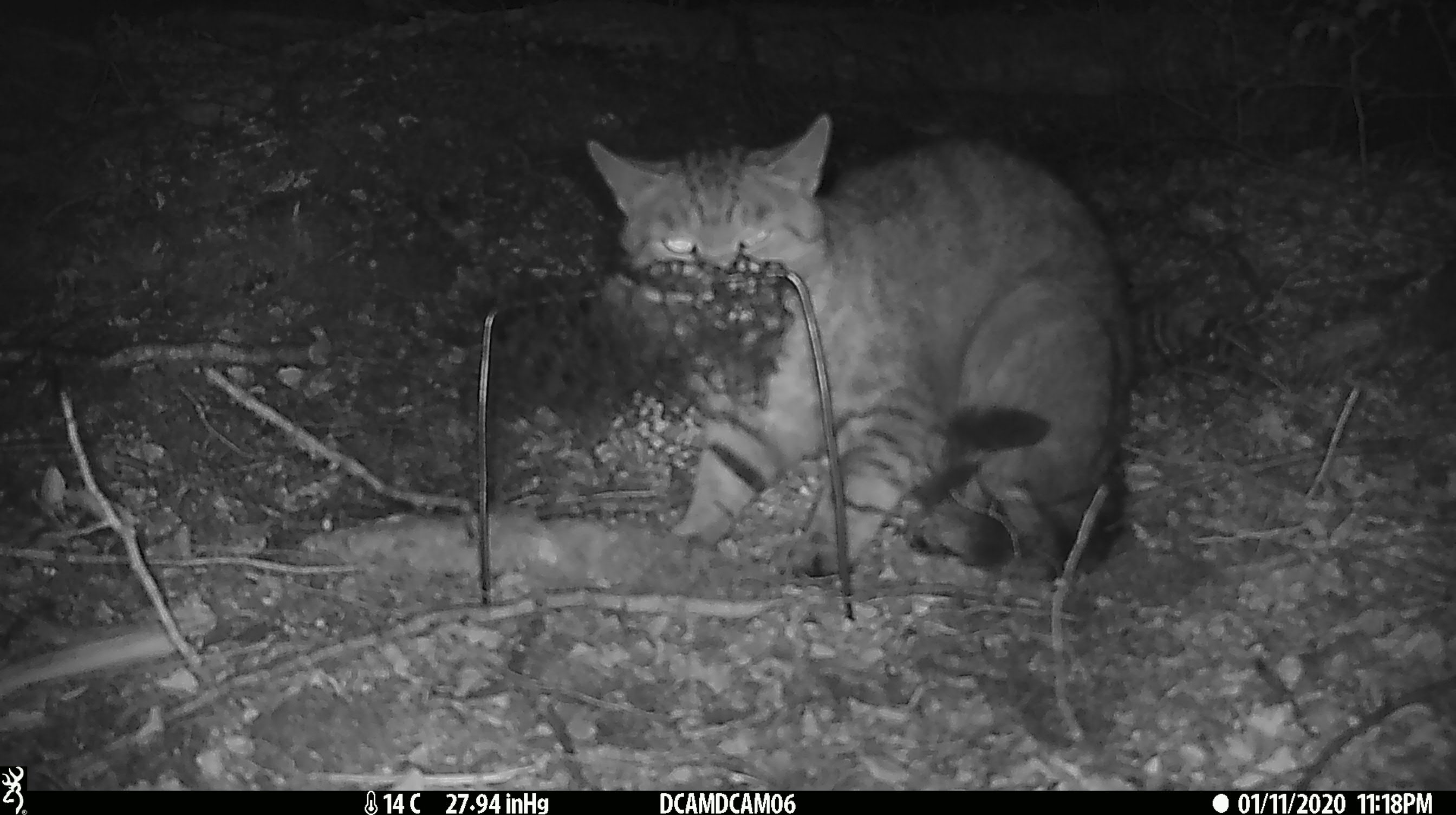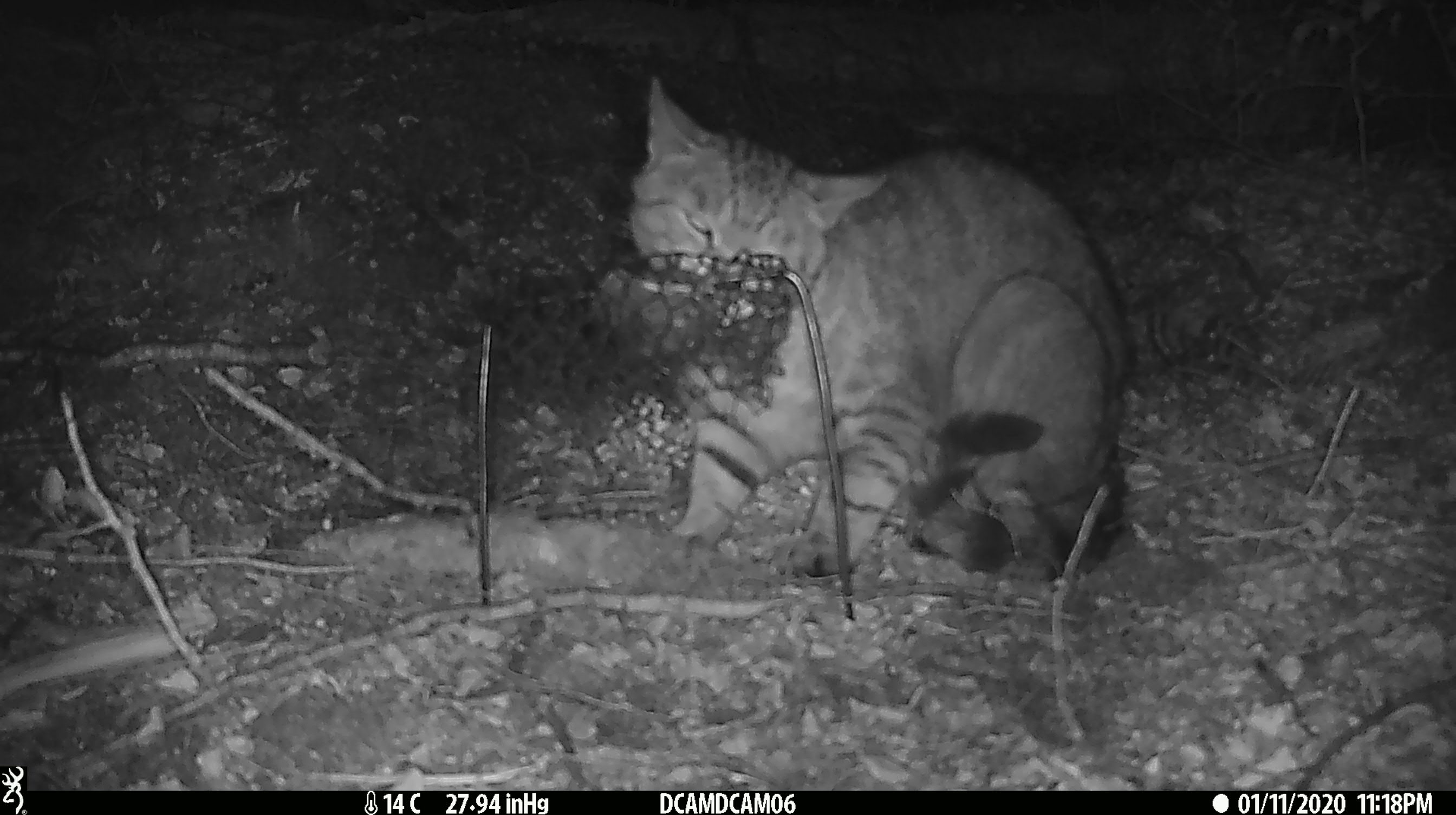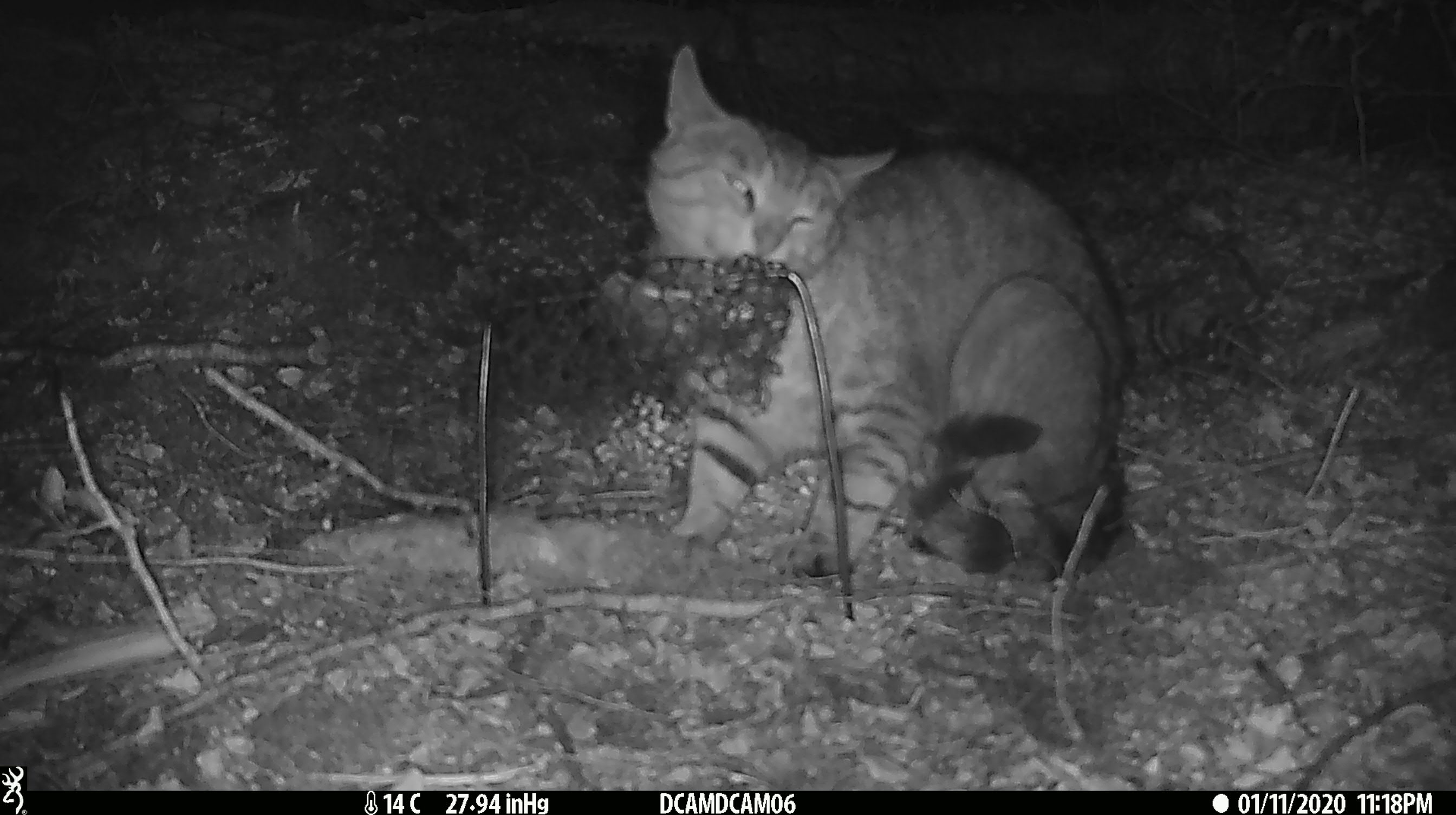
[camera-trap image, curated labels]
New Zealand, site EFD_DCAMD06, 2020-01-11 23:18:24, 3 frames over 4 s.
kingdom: Animalia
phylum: Chordata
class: Mammalia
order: Carnivora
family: Felidae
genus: Felis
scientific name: Felis catus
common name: domestic cat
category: cat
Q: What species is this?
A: Cat (domestic cat) (Felis catus).